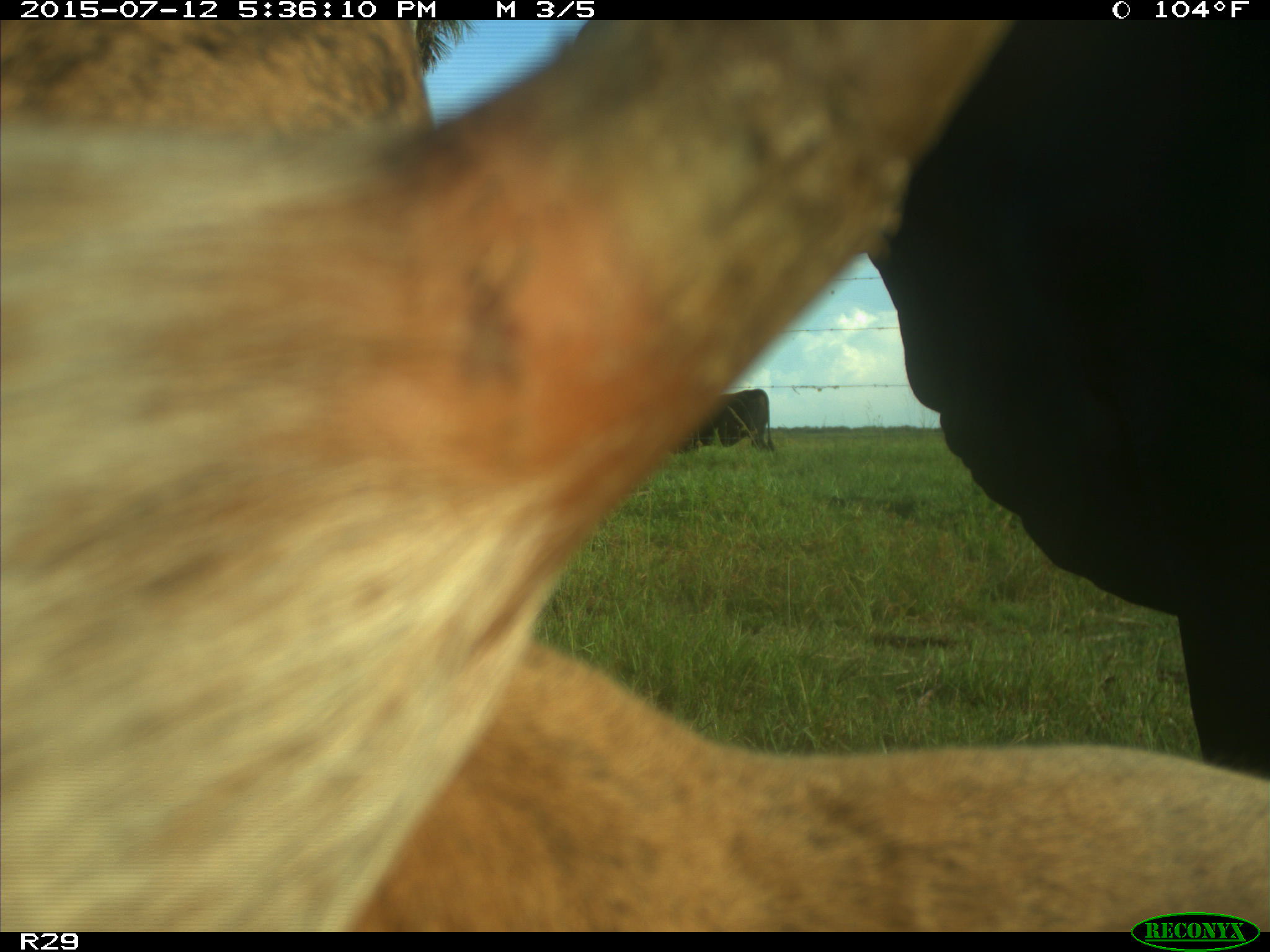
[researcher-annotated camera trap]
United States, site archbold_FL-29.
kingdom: Animalia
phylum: Chordata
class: Mammalia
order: Artiodactyla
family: Bovidae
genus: Bos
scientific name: Bos taurus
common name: domestic cow